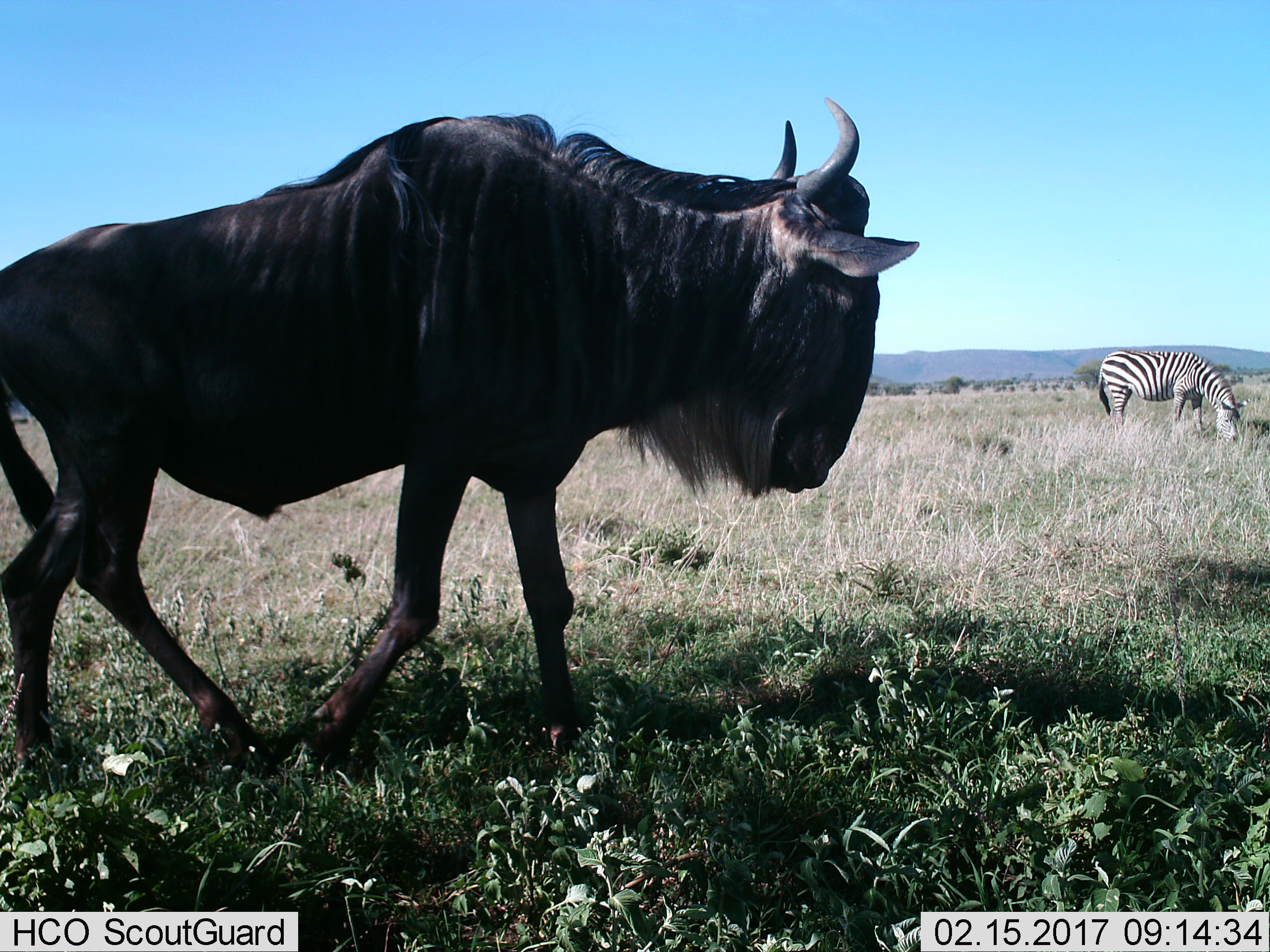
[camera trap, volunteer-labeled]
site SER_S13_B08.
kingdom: Animalia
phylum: Chordata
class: Mammalia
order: Artiodactyla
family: Bovidae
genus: Connochaetes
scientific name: Connochaetes taurinus taurinus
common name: blue wildebeest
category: wildebeestblue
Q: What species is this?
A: Wildebeestblue (blue wildebeest) (Connochaetes taurinus taurinus).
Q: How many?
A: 1.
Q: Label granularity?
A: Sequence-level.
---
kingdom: Animalia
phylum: Chordata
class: Mammalia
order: Perissodactyla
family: Equidae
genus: Equus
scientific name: Equus quagga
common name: plains zebra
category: zebraplains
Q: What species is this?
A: Zebraplains (plains zebra) (Equus quagga).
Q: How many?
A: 1.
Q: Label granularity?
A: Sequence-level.